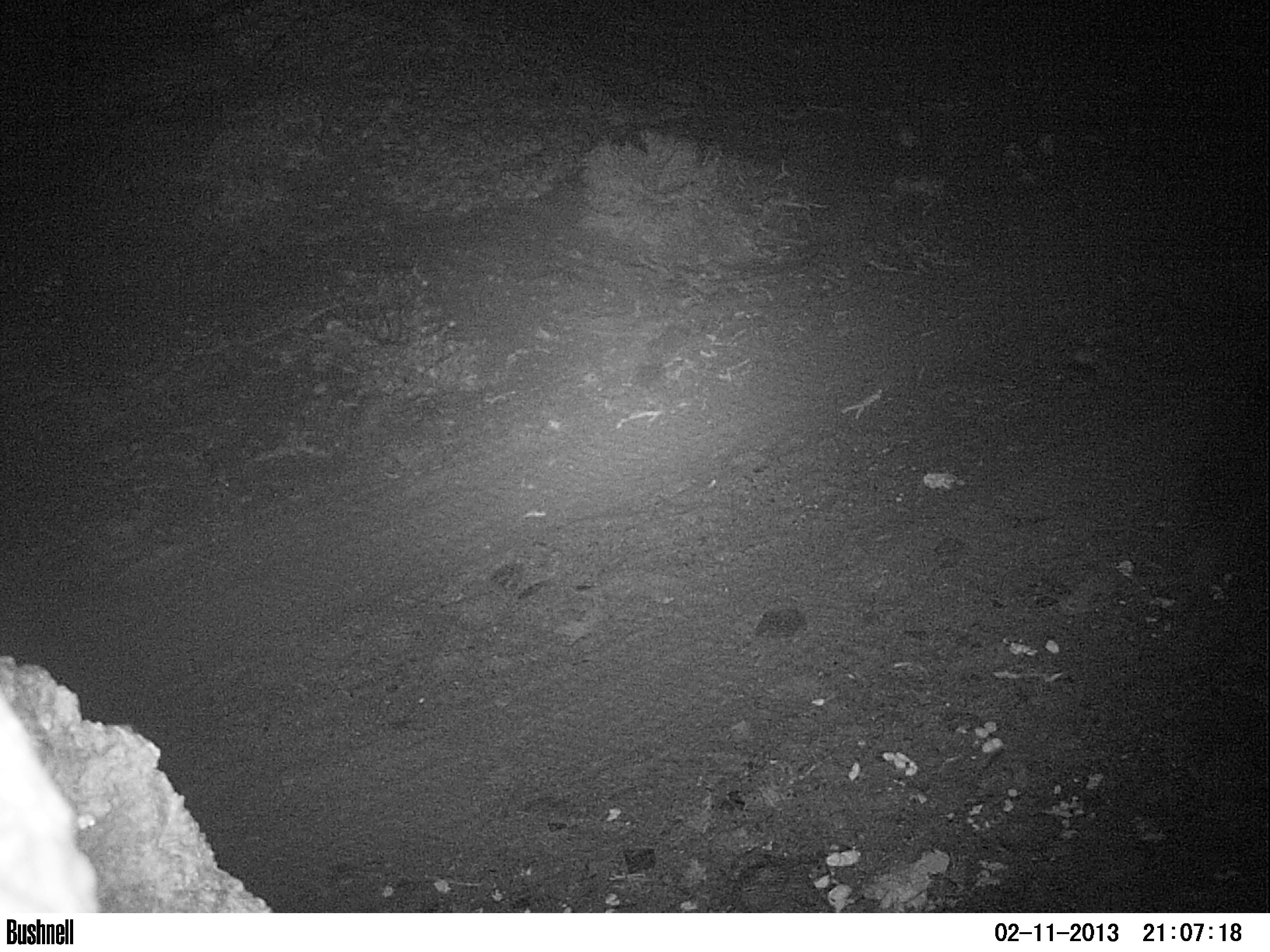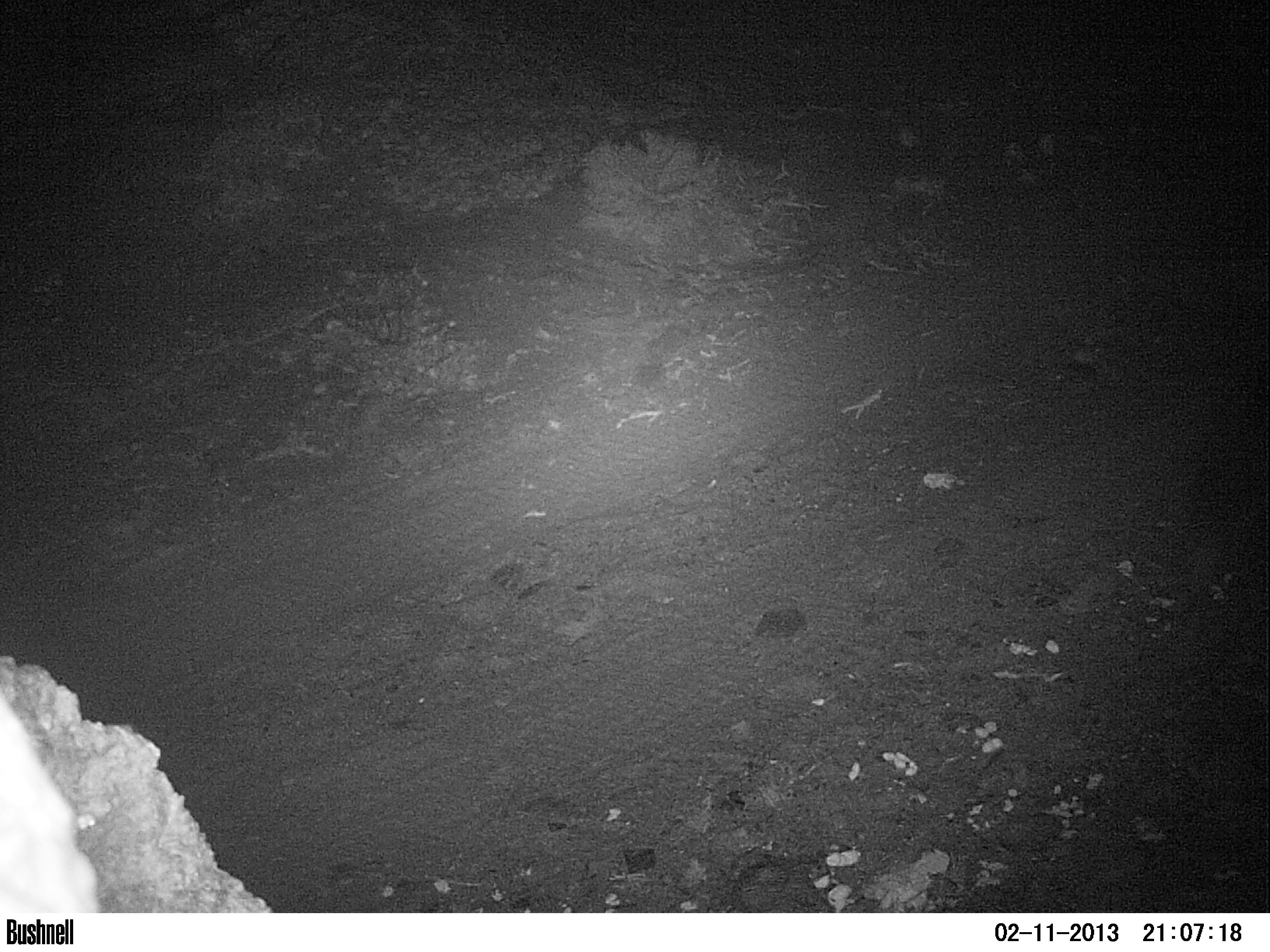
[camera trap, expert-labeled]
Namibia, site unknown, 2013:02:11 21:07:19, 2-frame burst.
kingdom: Animalia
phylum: Chordata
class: Mammalia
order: Carnivora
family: Hyaenidae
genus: Parahyaena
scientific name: Parahyaena brunnea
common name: brown hyena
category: hyaena brunnea